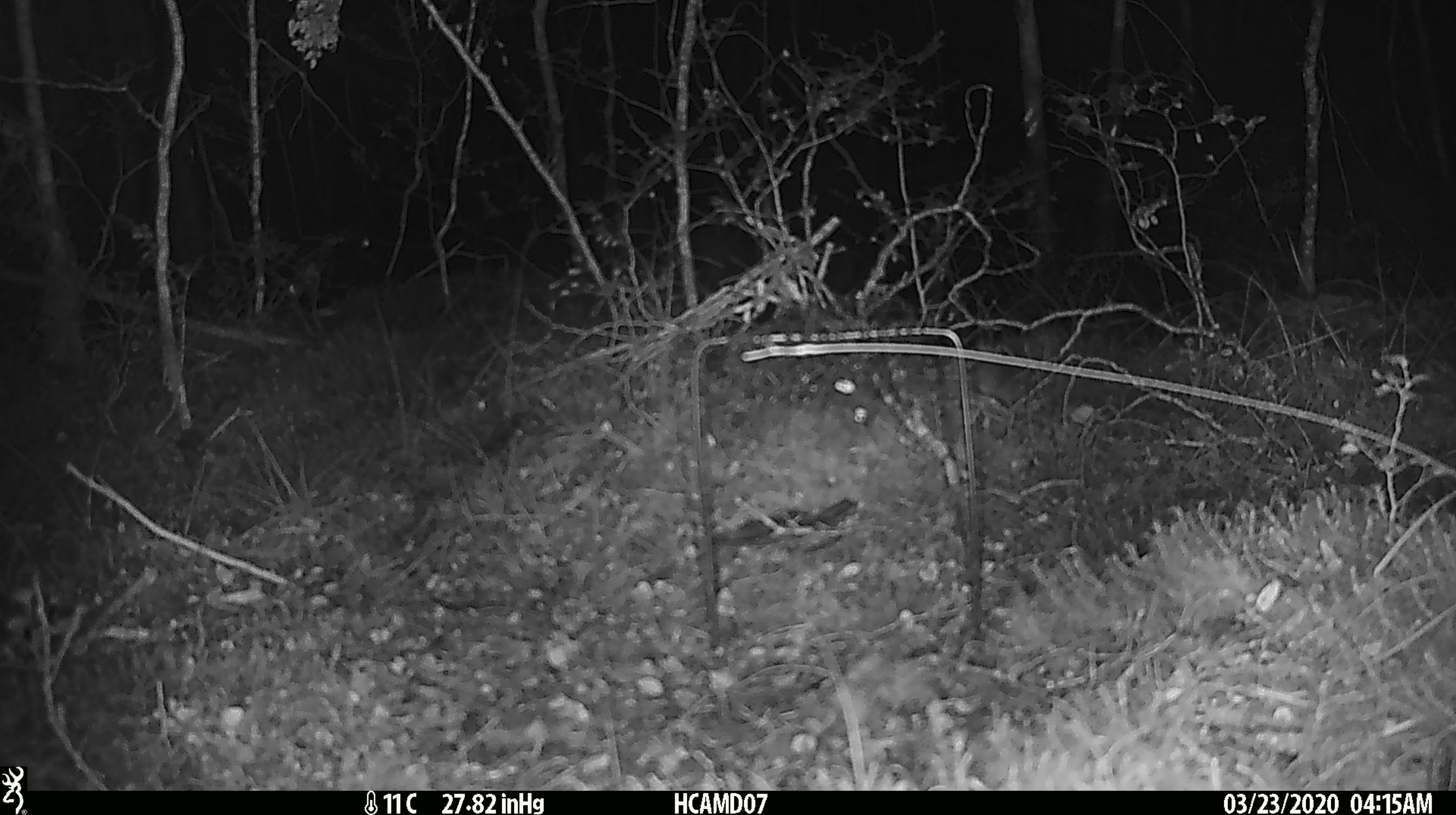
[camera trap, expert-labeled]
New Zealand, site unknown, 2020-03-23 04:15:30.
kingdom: Animalia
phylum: Chordata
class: Mammalia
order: Rodentia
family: Muridae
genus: Mus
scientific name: Mus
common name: mouse